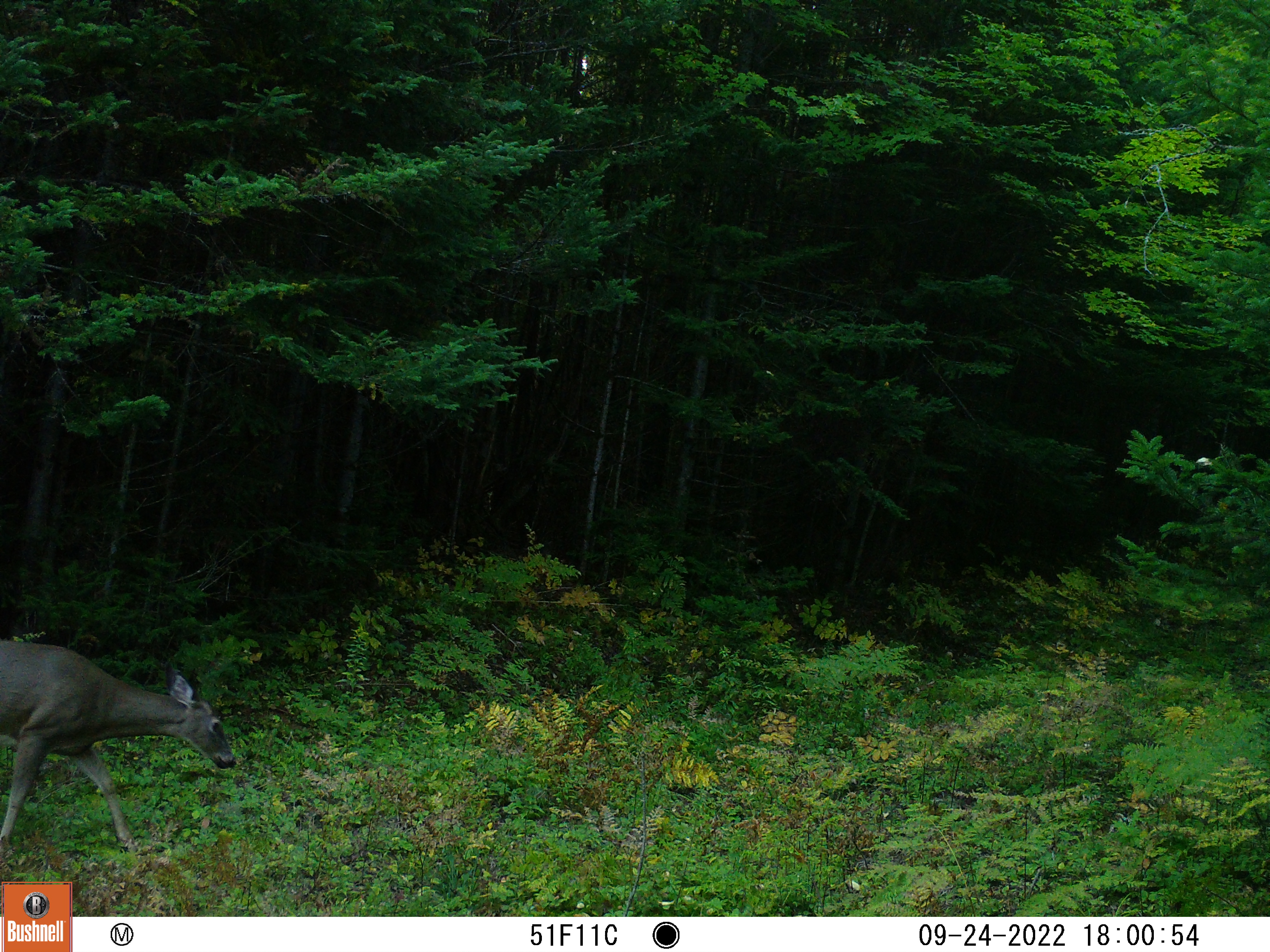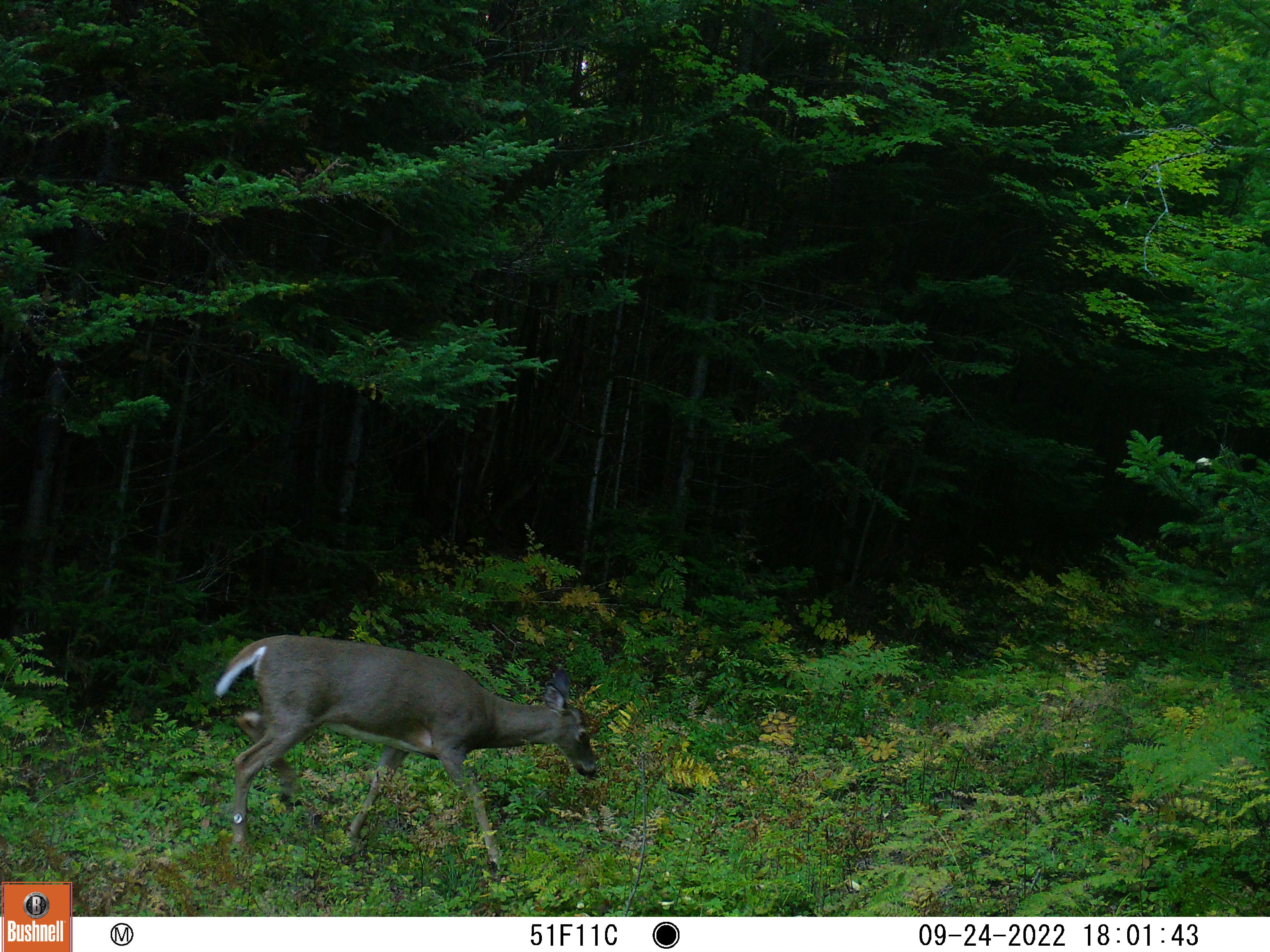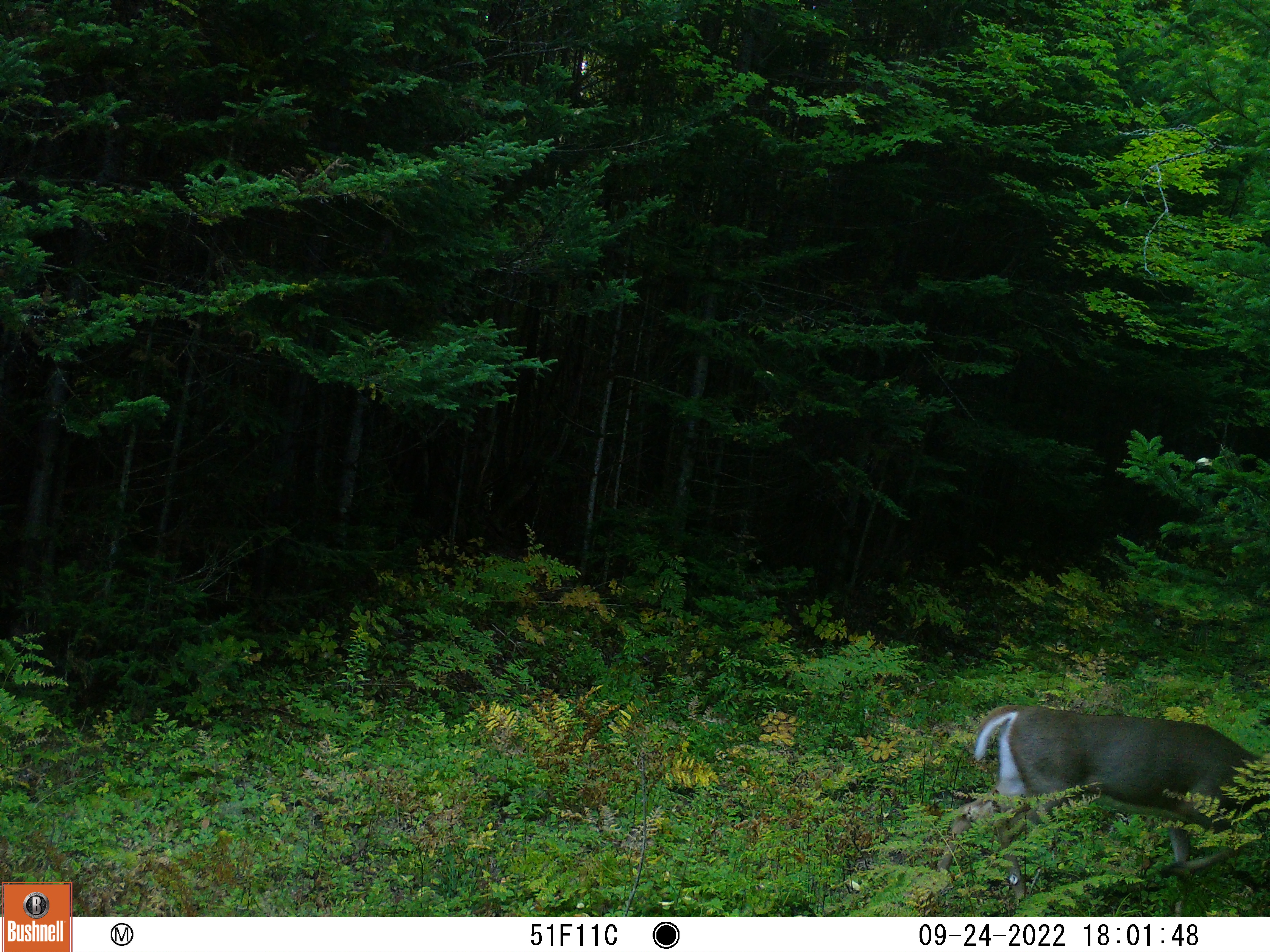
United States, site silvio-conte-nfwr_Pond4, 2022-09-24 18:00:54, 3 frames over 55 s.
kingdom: Animalia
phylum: Chordata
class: Mammalia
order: Artiodactyla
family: Cervidae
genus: Odocoileus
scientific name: Odocoileus virginianus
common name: white-tailed deer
White-tailed deer (Odocoileus virginianus).